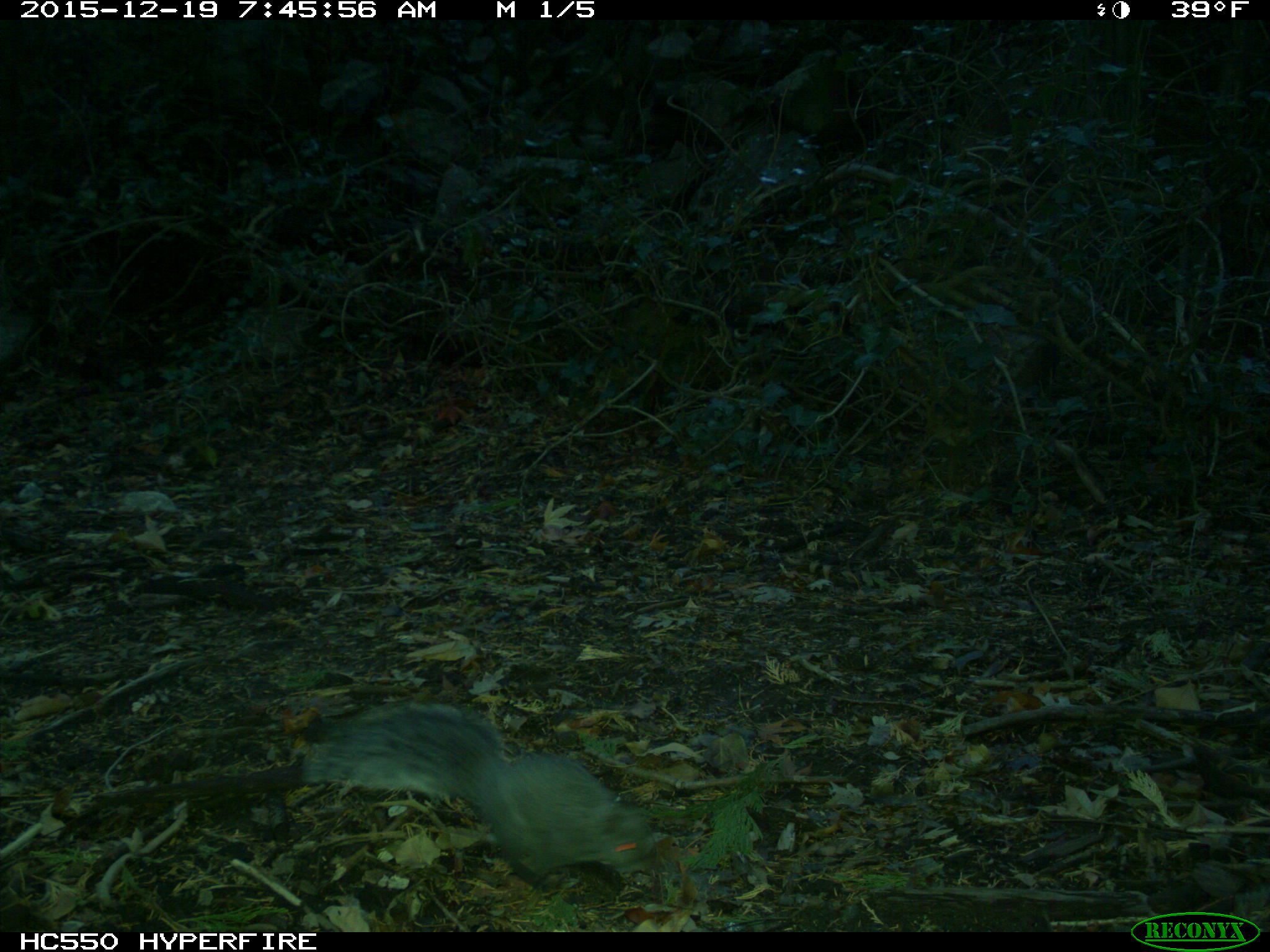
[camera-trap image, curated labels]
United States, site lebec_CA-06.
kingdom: Animalia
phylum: Chordata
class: Mammalia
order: Rodentia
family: Sciuridae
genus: Sciurus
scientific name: Sciurus carolinensis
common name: eastern gray squirrel